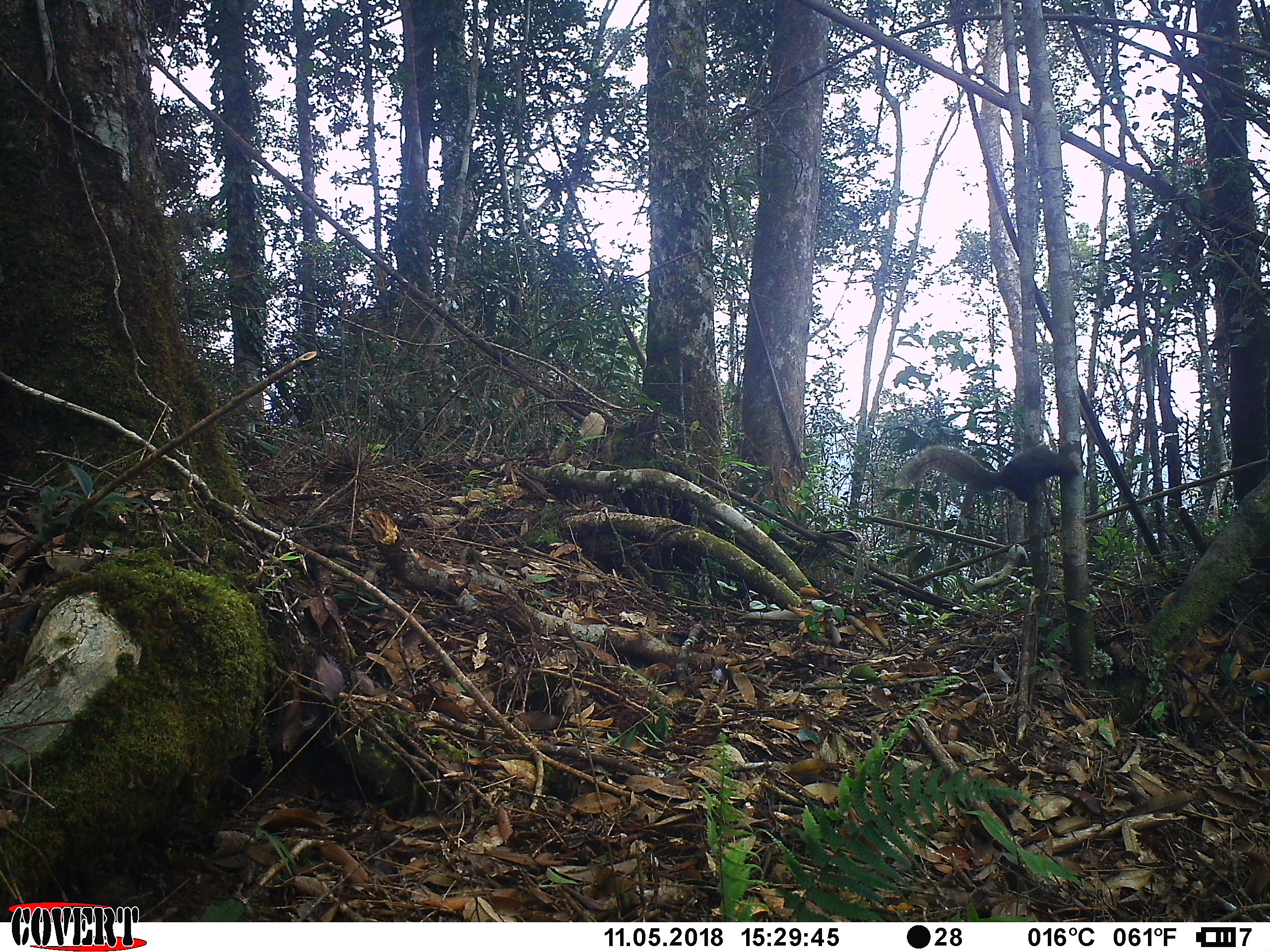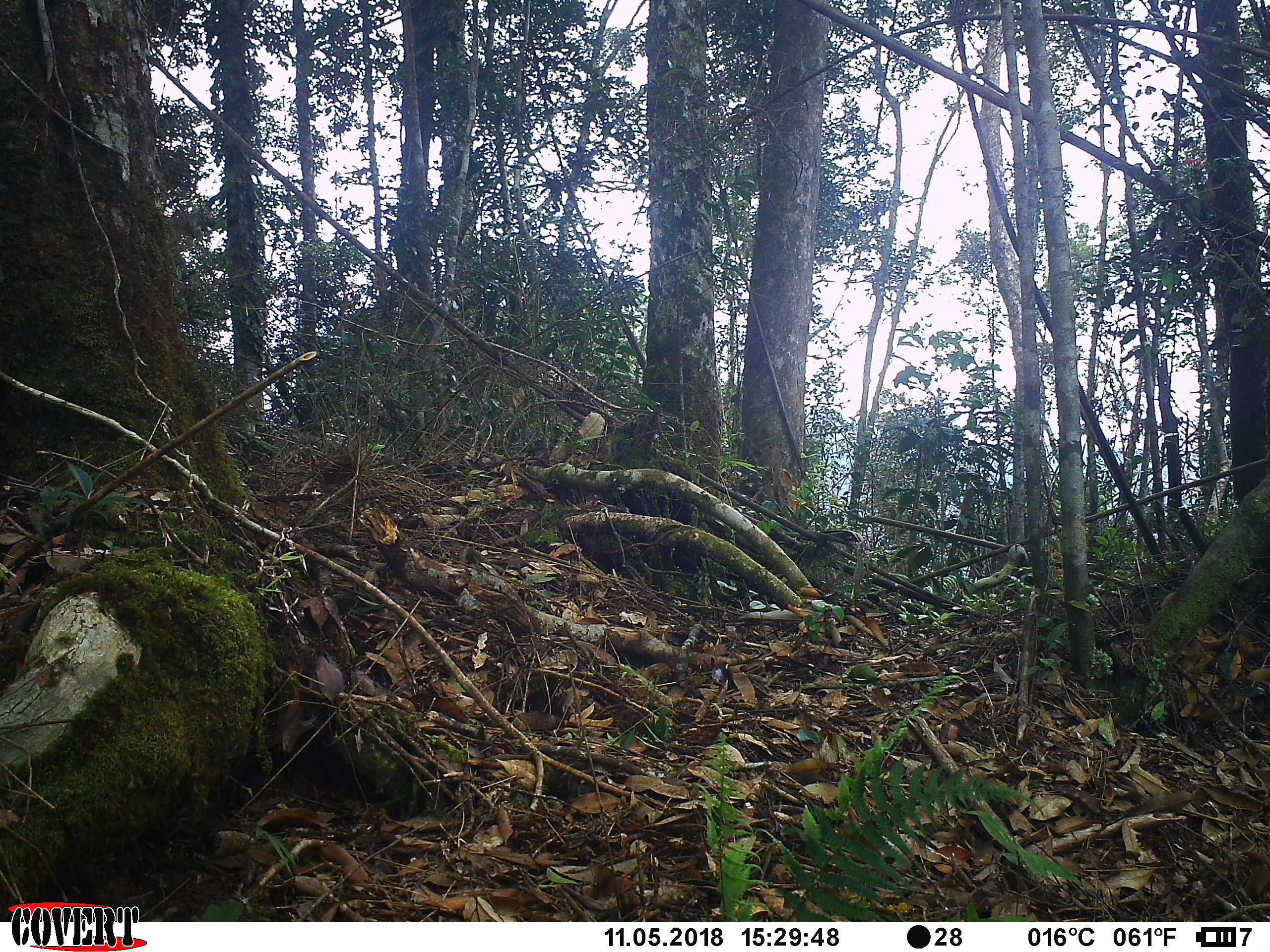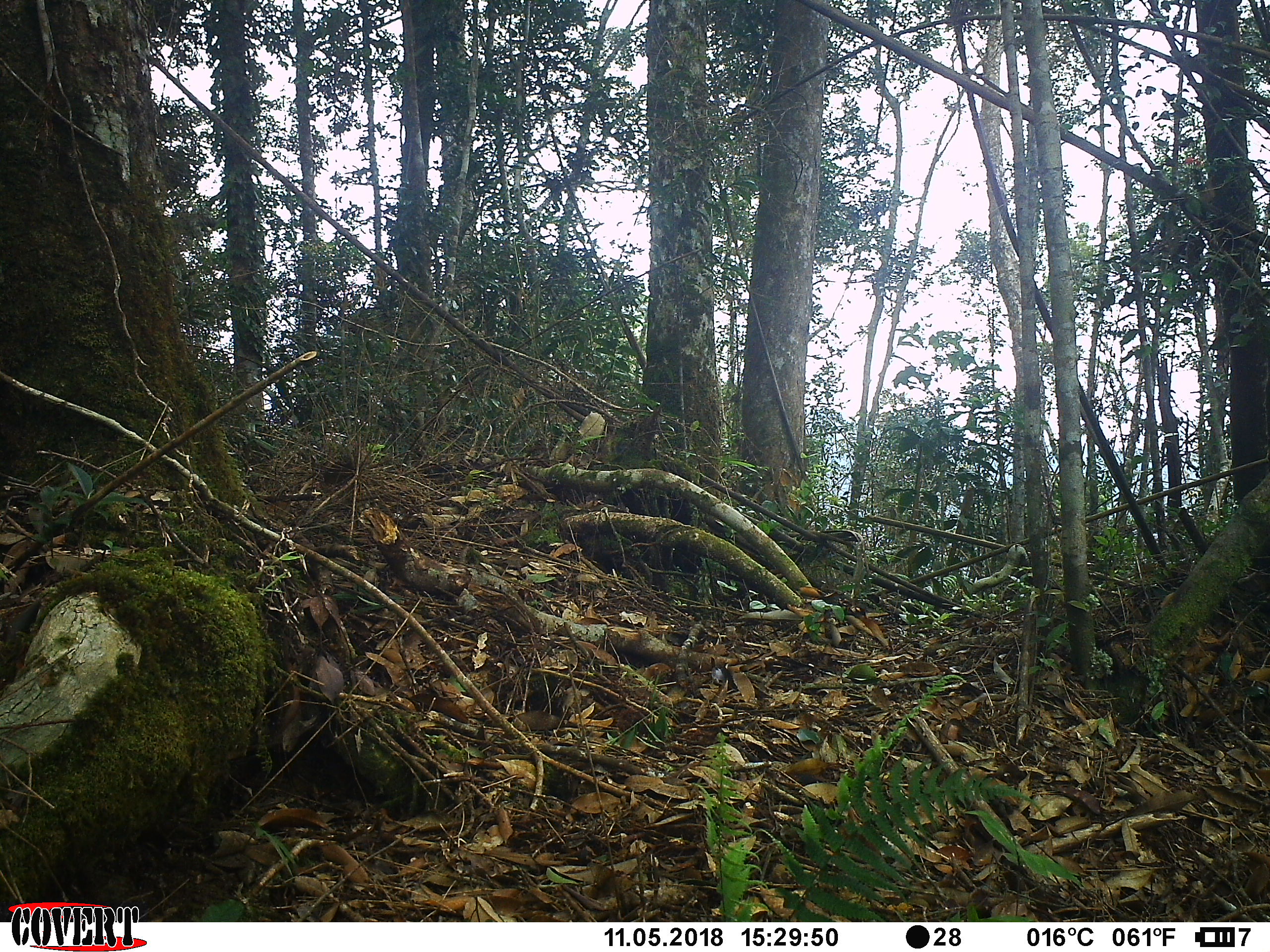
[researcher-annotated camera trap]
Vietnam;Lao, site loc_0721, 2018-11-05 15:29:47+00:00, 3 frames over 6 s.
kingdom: Animalia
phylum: Chordata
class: Mammalia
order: Rodentia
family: Sciuridae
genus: Callosciurus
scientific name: Callosciurus erythraeus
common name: pallas's squirrel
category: pallass squirrel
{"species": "pallass squirrel (pallas's squirrel) (Callosciurus erythraeus)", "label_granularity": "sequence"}